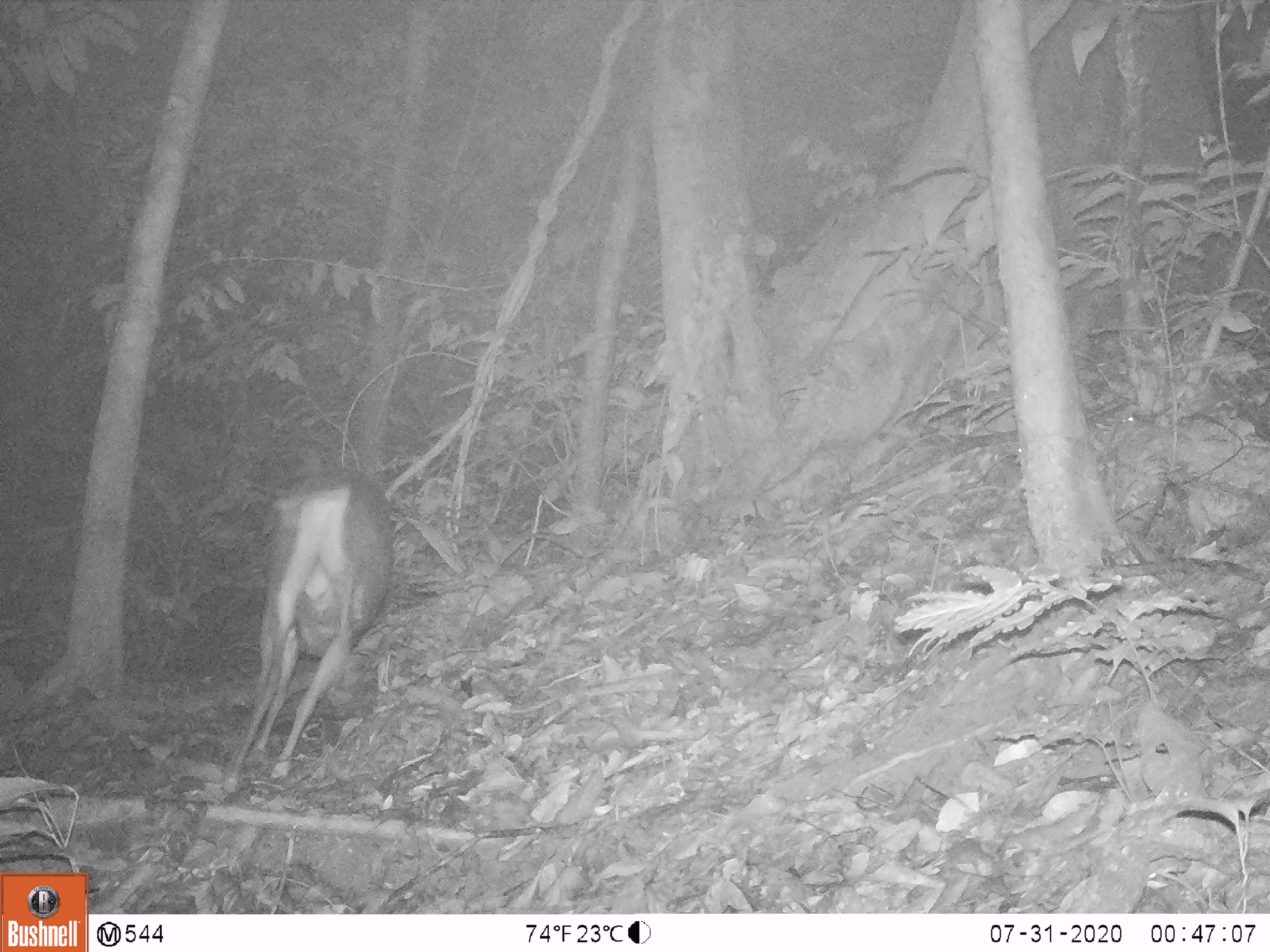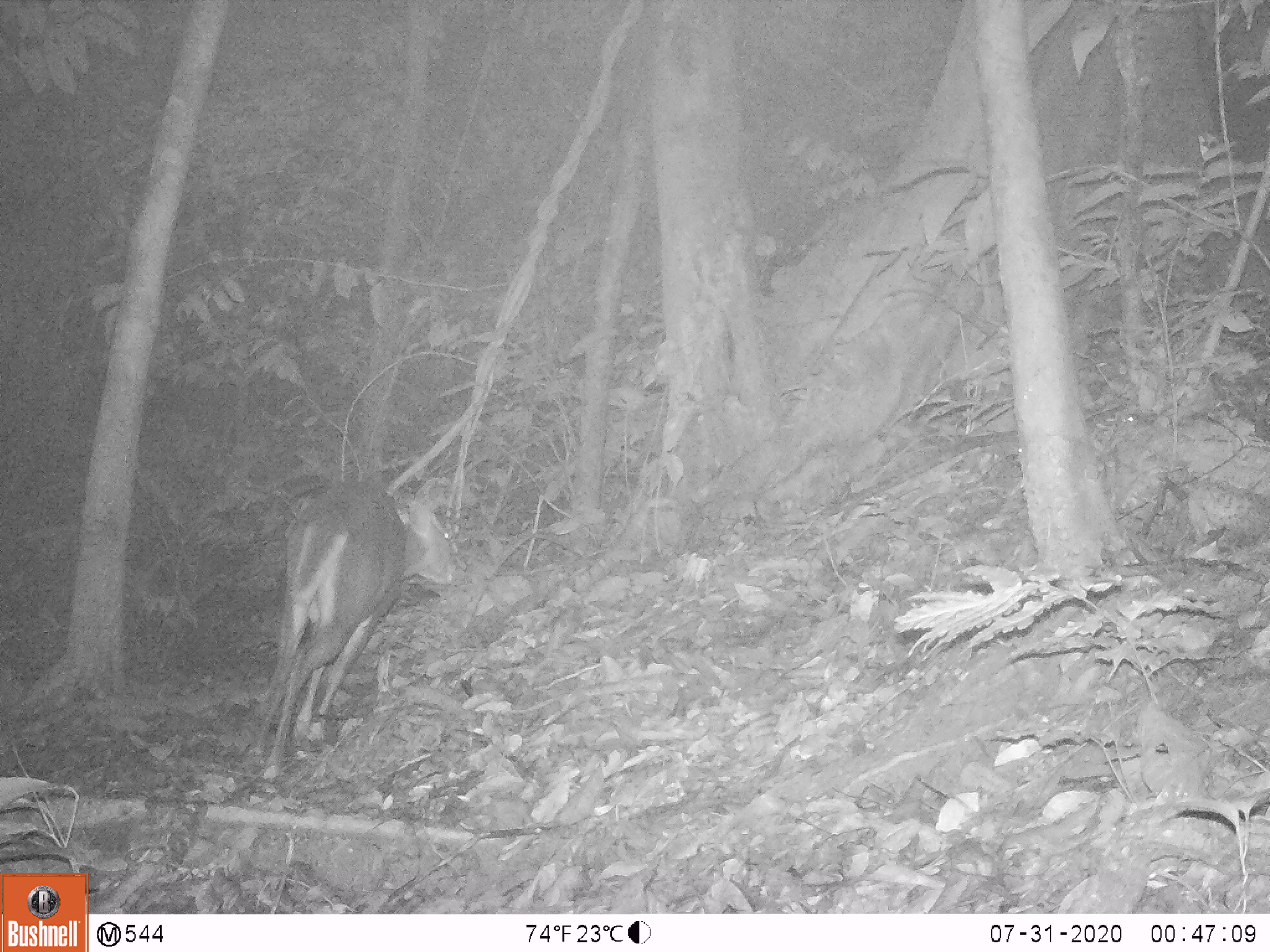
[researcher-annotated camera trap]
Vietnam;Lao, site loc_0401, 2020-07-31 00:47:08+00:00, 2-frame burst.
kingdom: Animalia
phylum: Chordata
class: Mammalia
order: Artiodactyla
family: Cervidae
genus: Muntiacus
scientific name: Muntiacus rooseveltorum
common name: roosevelt's muntjac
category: roosevelts muntjac group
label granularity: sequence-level